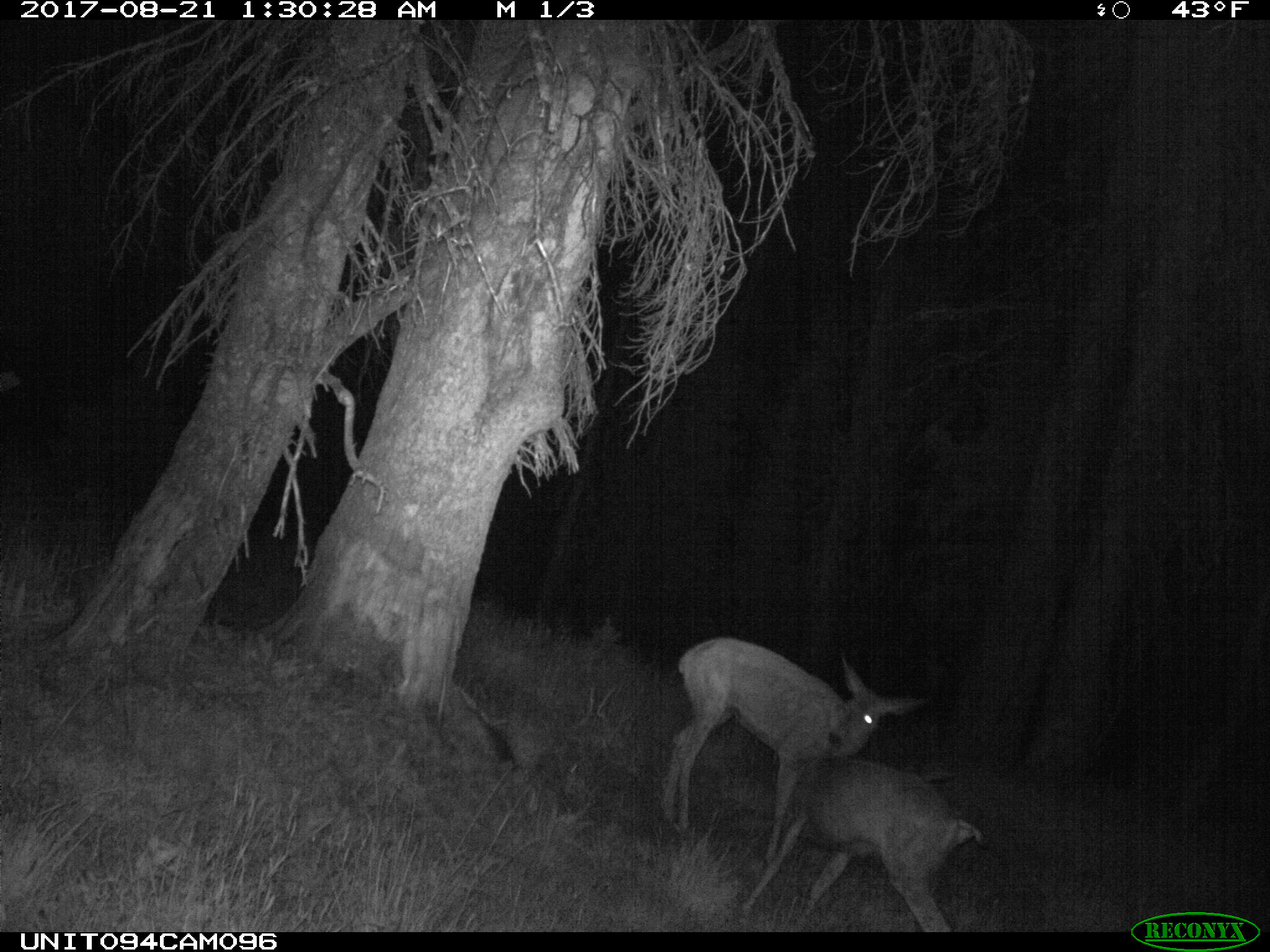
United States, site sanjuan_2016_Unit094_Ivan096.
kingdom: Animalia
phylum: Chordata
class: Mammalia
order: Artiodactyla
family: Cervidae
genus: Odocoileus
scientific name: Odocoileus hemionus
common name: mule deer